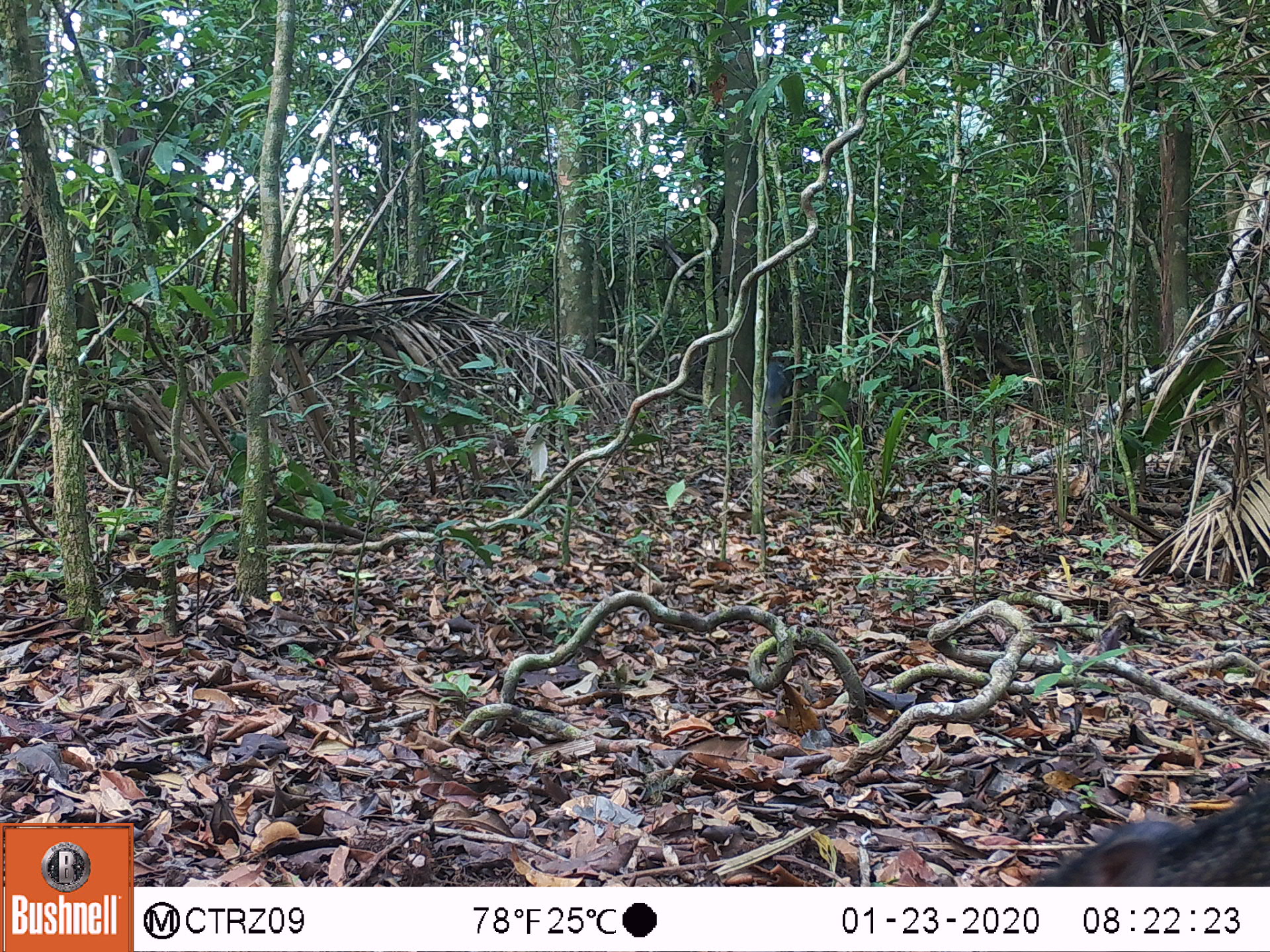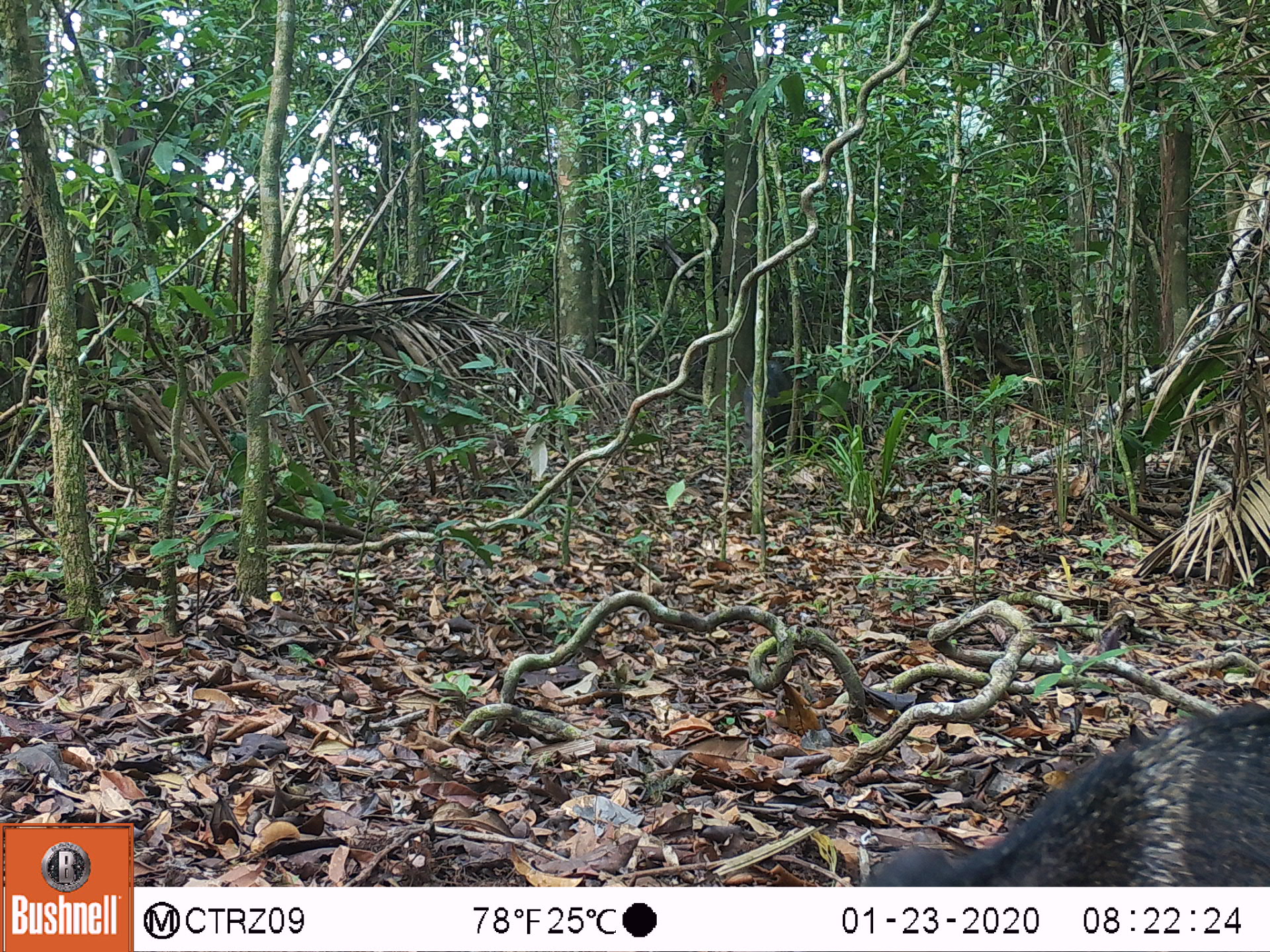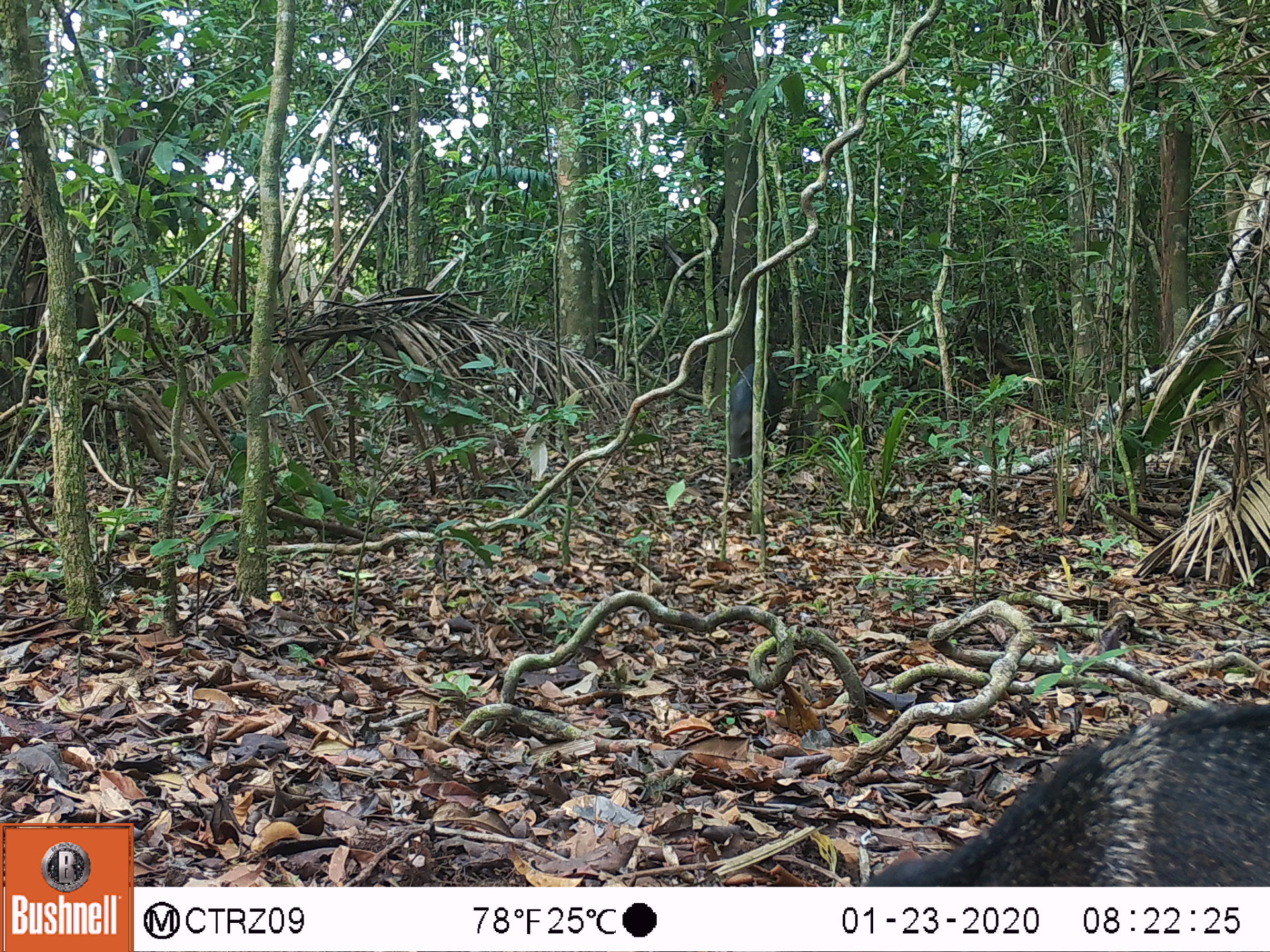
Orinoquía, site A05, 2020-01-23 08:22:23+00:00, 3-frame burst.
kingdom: Animalia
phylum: Chordata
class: Mammalia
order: Artiodactyla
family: Tayassuidae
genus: Pecari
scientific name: Pecari tajacu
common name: collared peccary